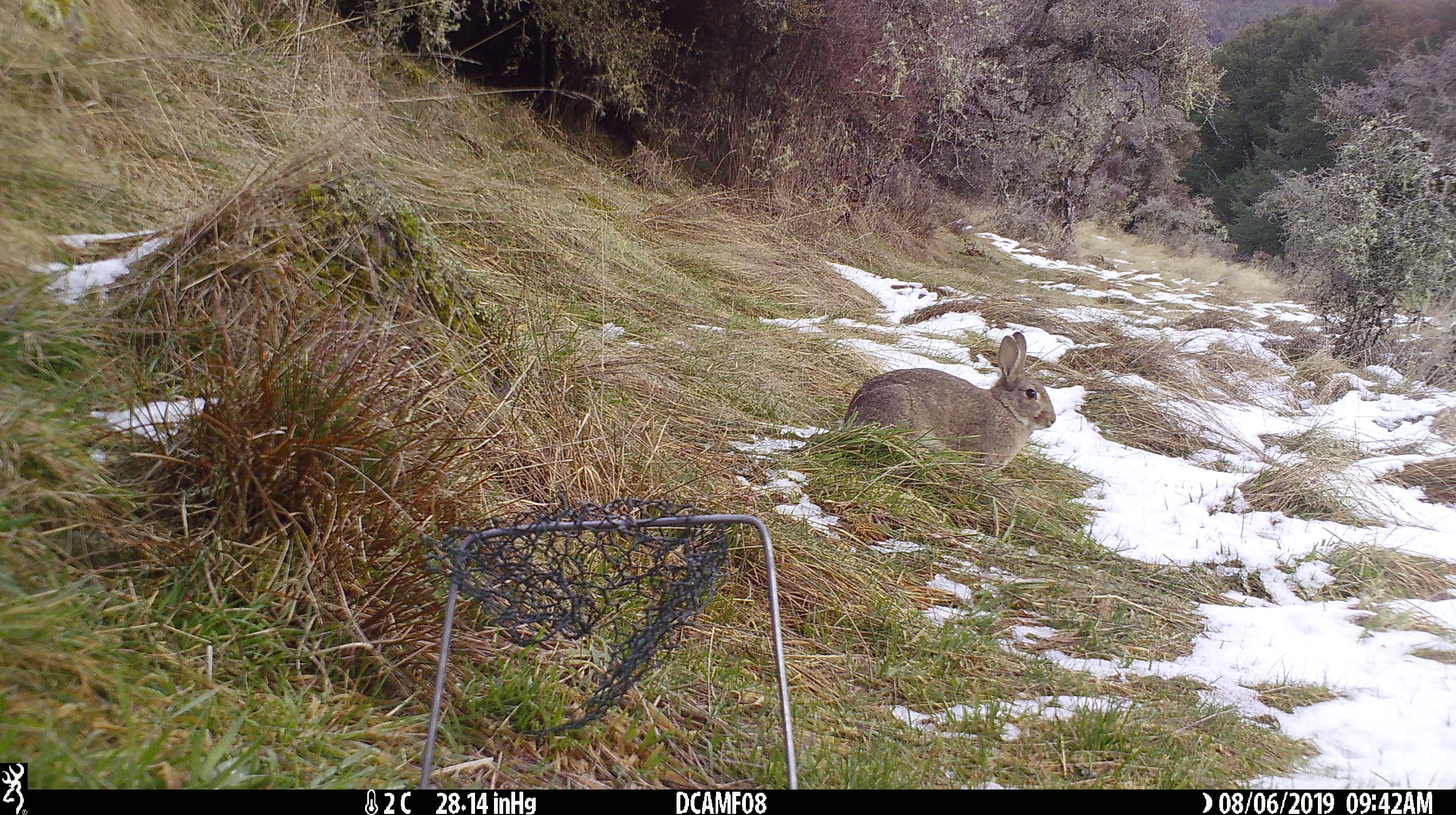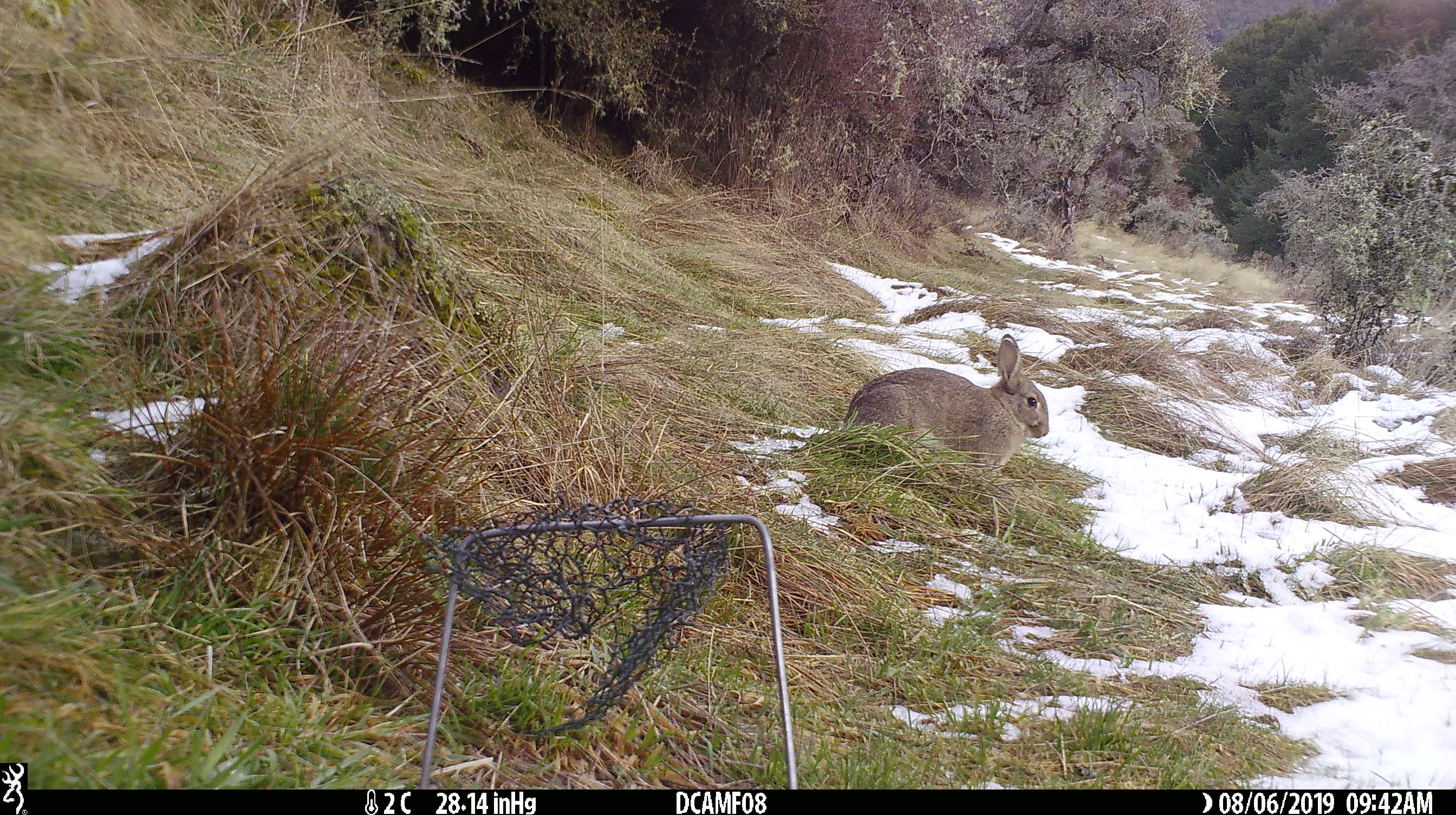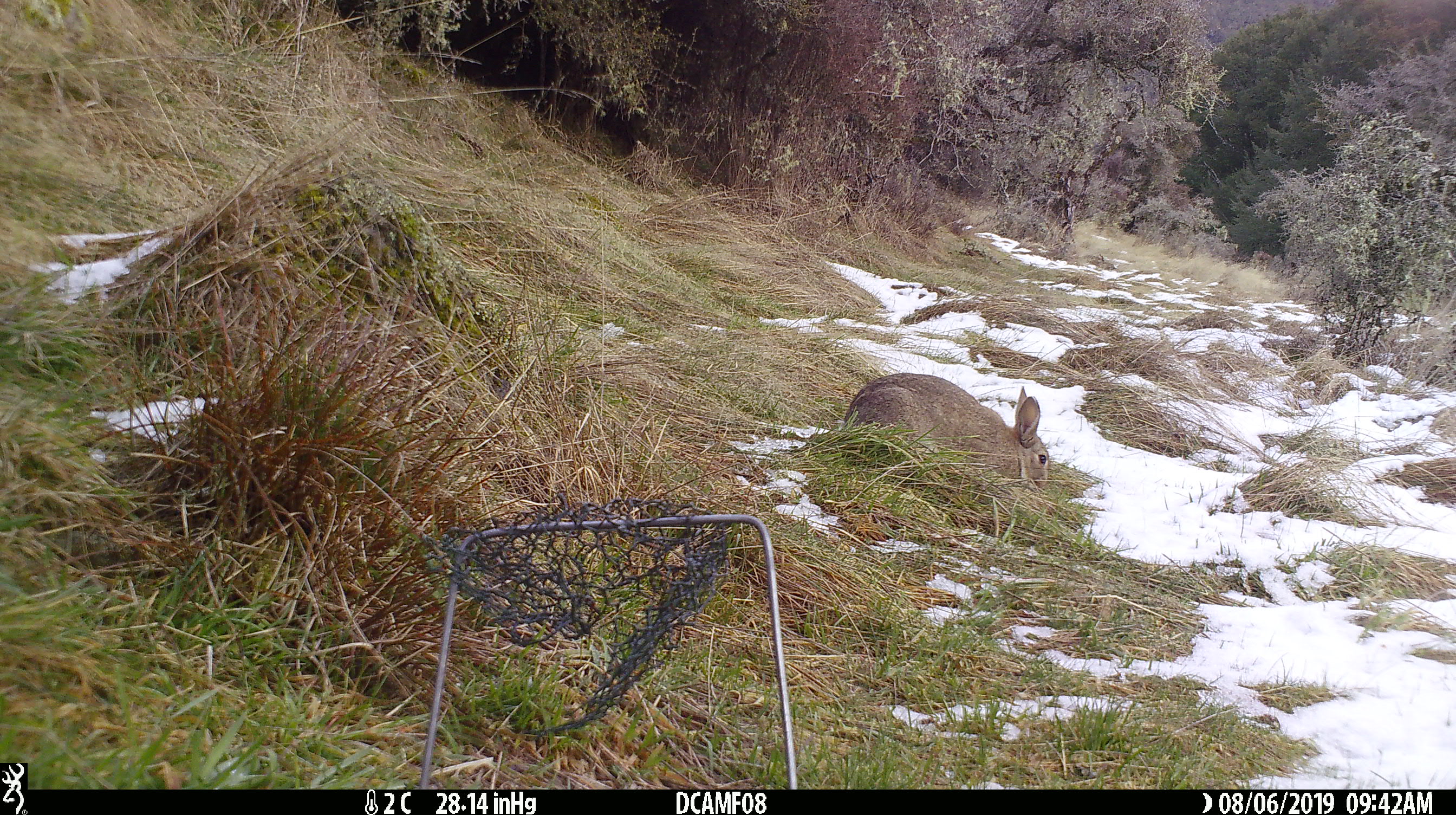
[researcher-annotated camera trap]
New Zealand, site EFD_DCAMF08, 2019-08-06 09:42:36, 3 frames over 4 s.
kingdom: Animalia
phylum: Chordata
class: Mammalia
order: Lagomorpha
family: Leporidae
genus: Oryctolagus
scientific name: Oryctolagus cuniculus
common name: european rabbit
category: rabbit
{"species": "rabbit (european rabbit) (Oryctolagus cuniculus)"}